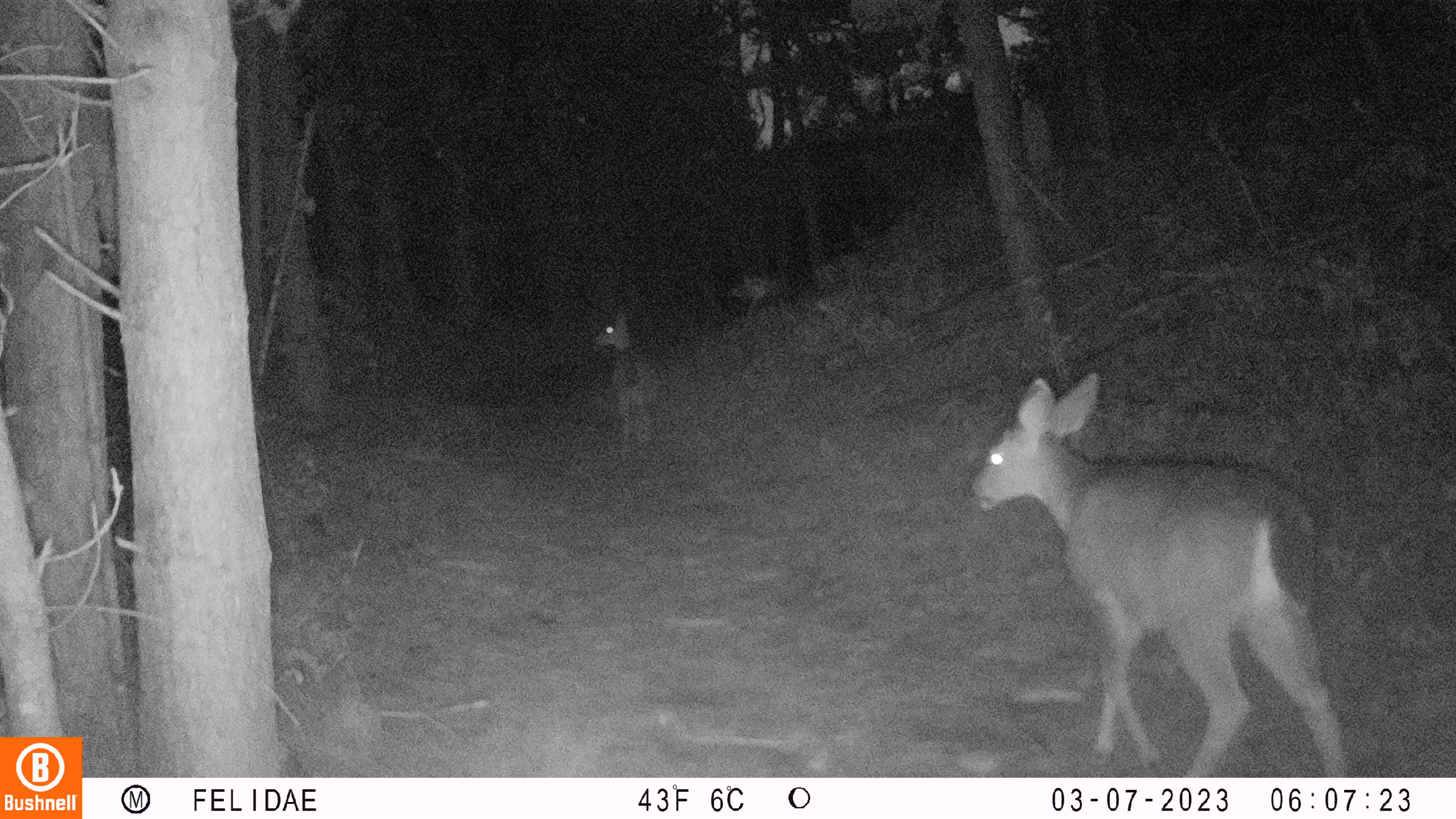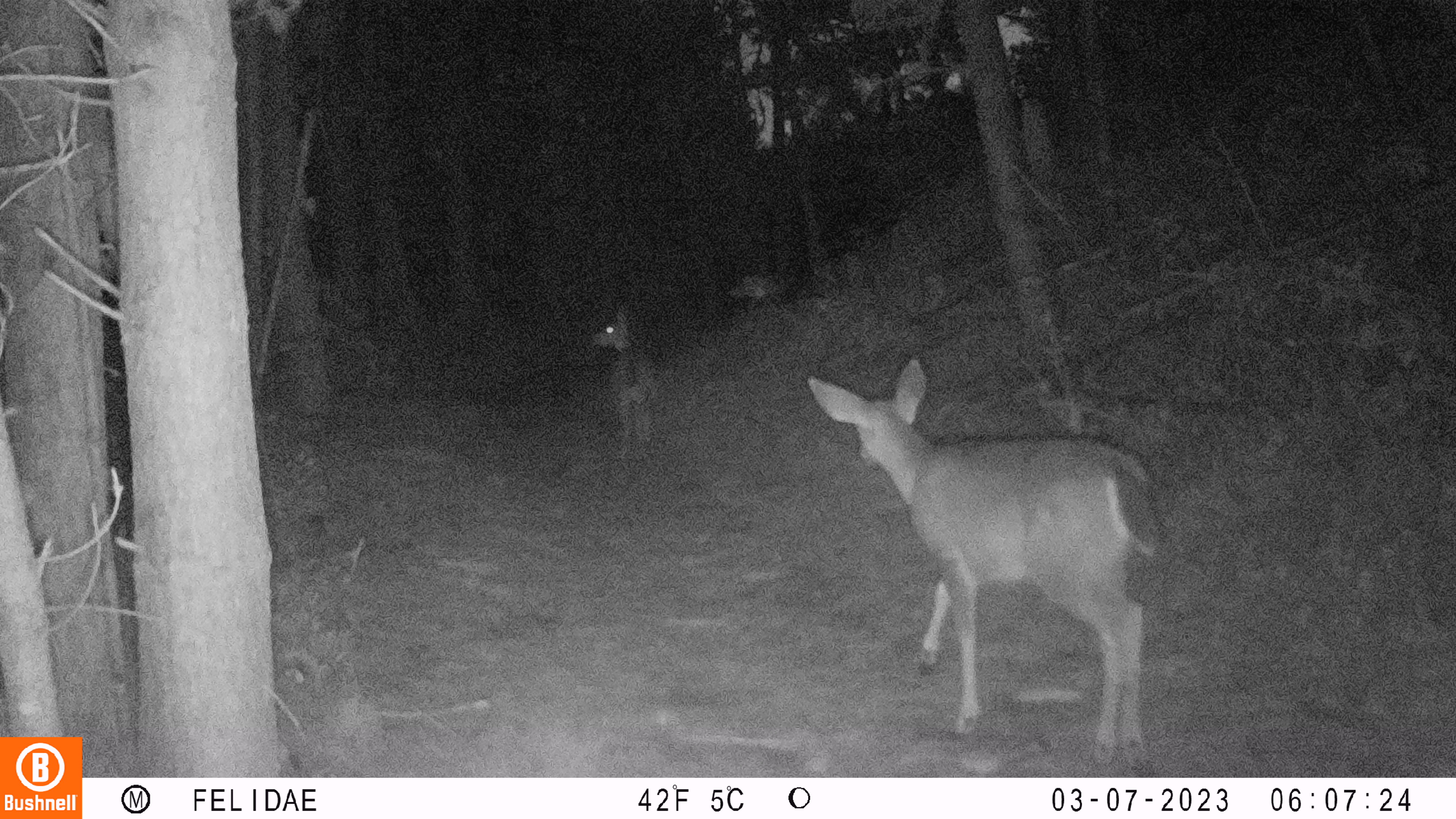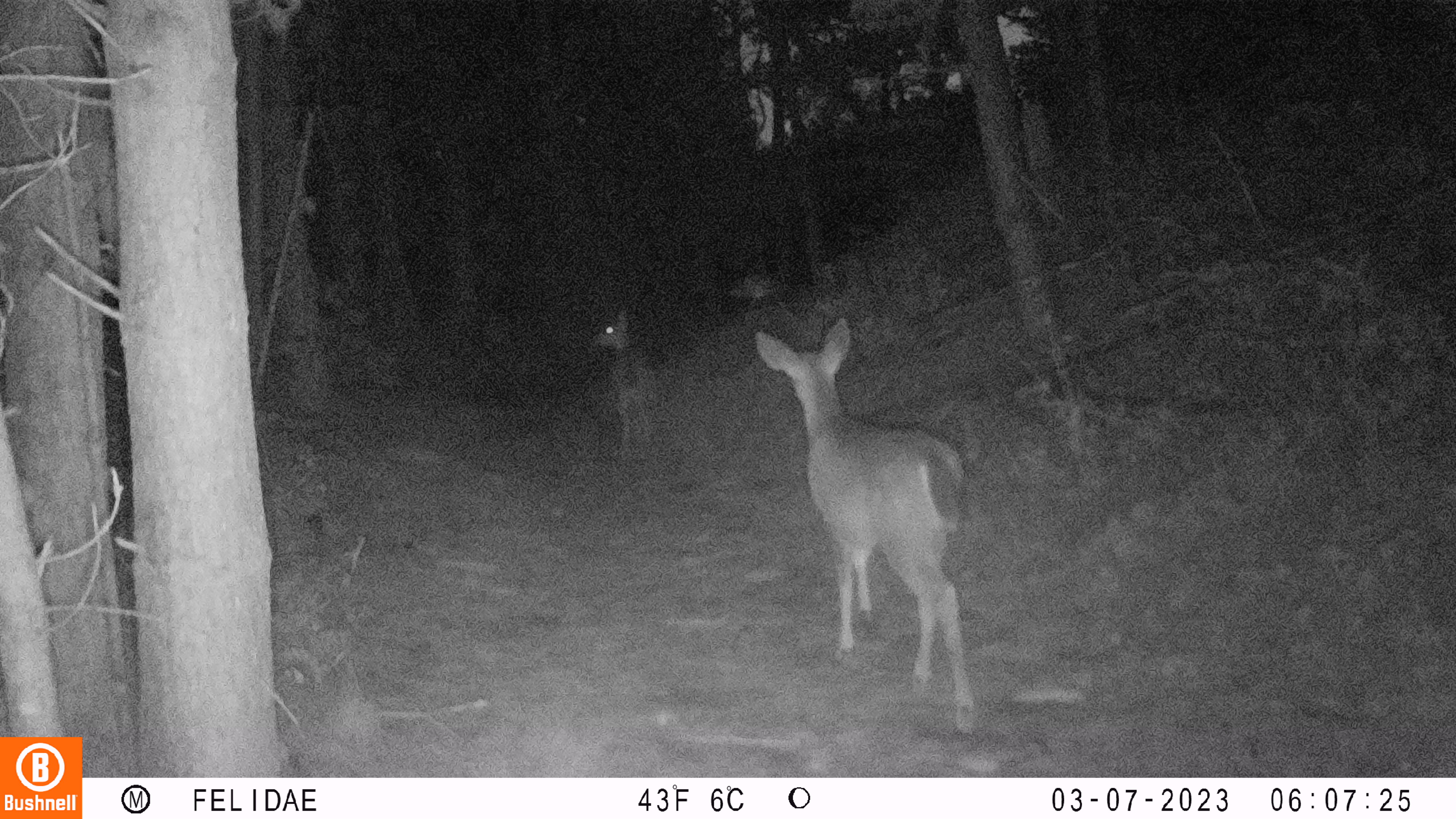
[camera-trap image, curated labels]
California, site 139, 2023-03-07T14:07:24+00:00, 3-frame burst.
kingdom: Animalia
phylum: Chordata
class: Mammalia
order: Artiodactyla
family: Cervidae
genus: Odocoileus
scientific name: Odocoileus hemionus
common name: mule deer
Mule deer (Odocoileus hemionus).